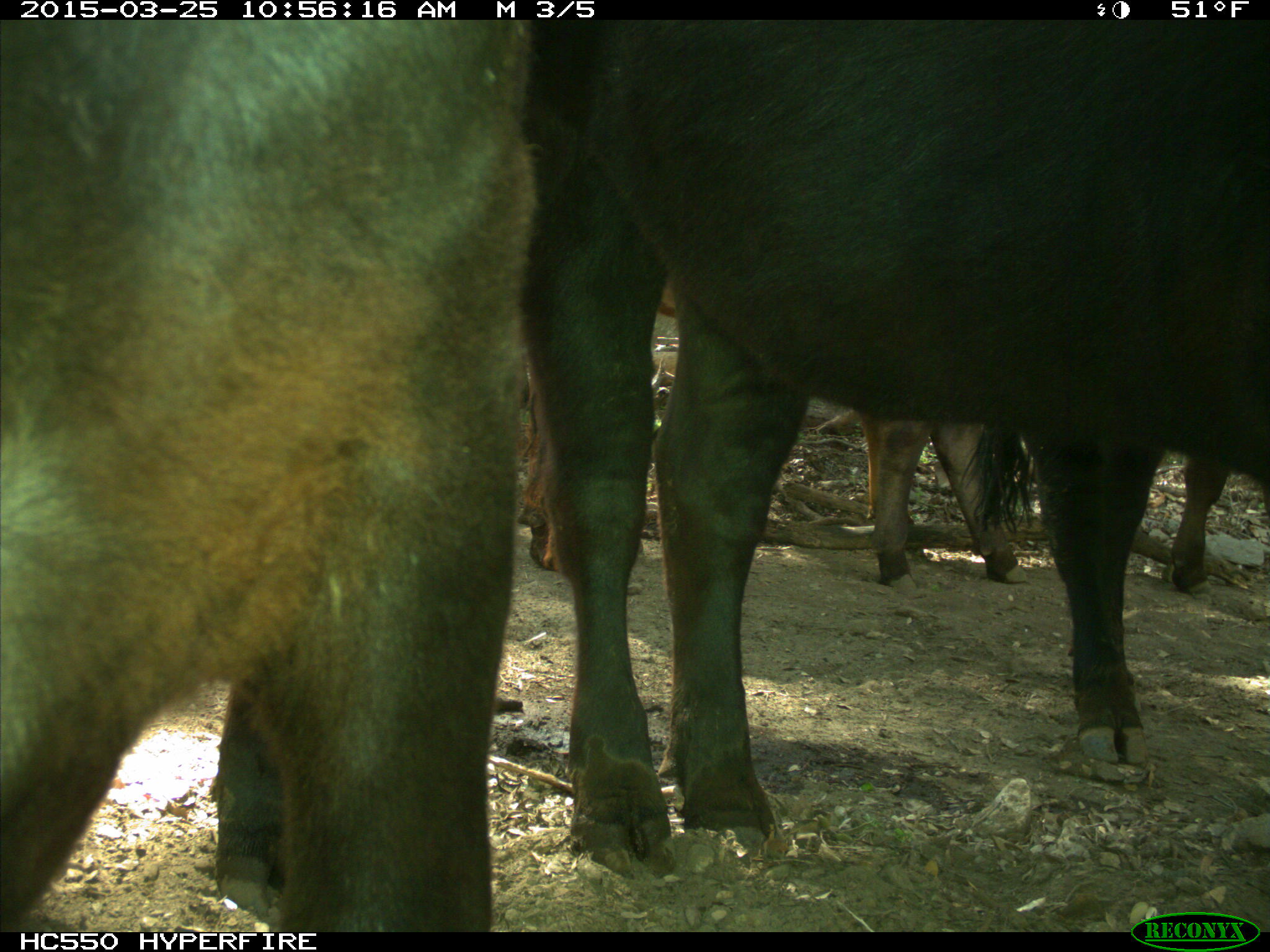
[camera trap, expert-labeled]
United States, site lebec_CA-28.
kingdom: Animalia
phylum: Chordata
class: Mammalia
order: Artiodactyla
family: Bovidae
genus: Bos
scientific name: Bos taurus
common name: domestic cow